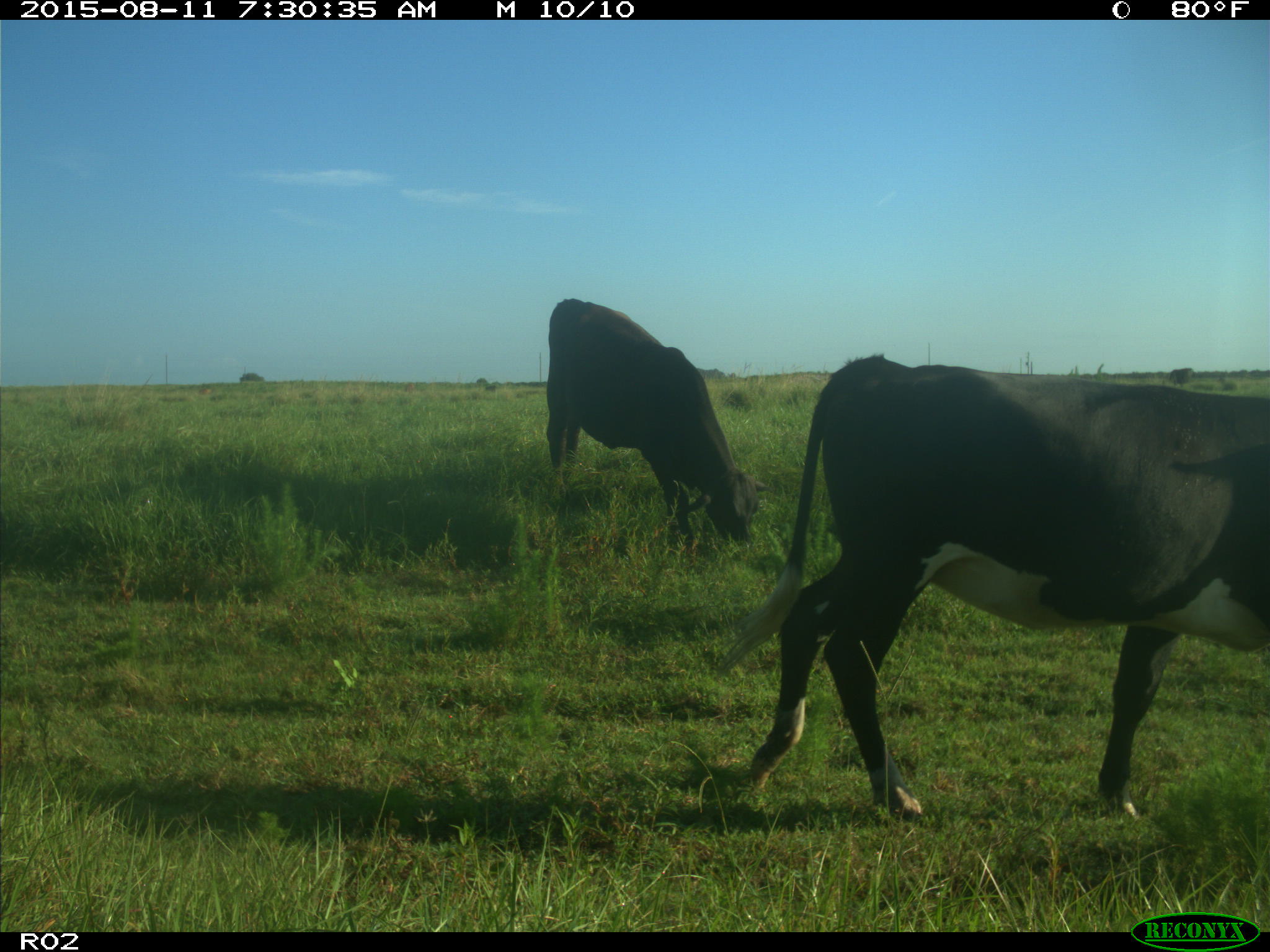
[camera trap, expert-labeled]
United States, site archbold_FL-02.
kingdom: Animalia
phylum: Chordata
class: Mammalia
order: Artiodactyla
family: Bovidae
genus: Bos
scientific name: Bos taurus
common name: domestic cow